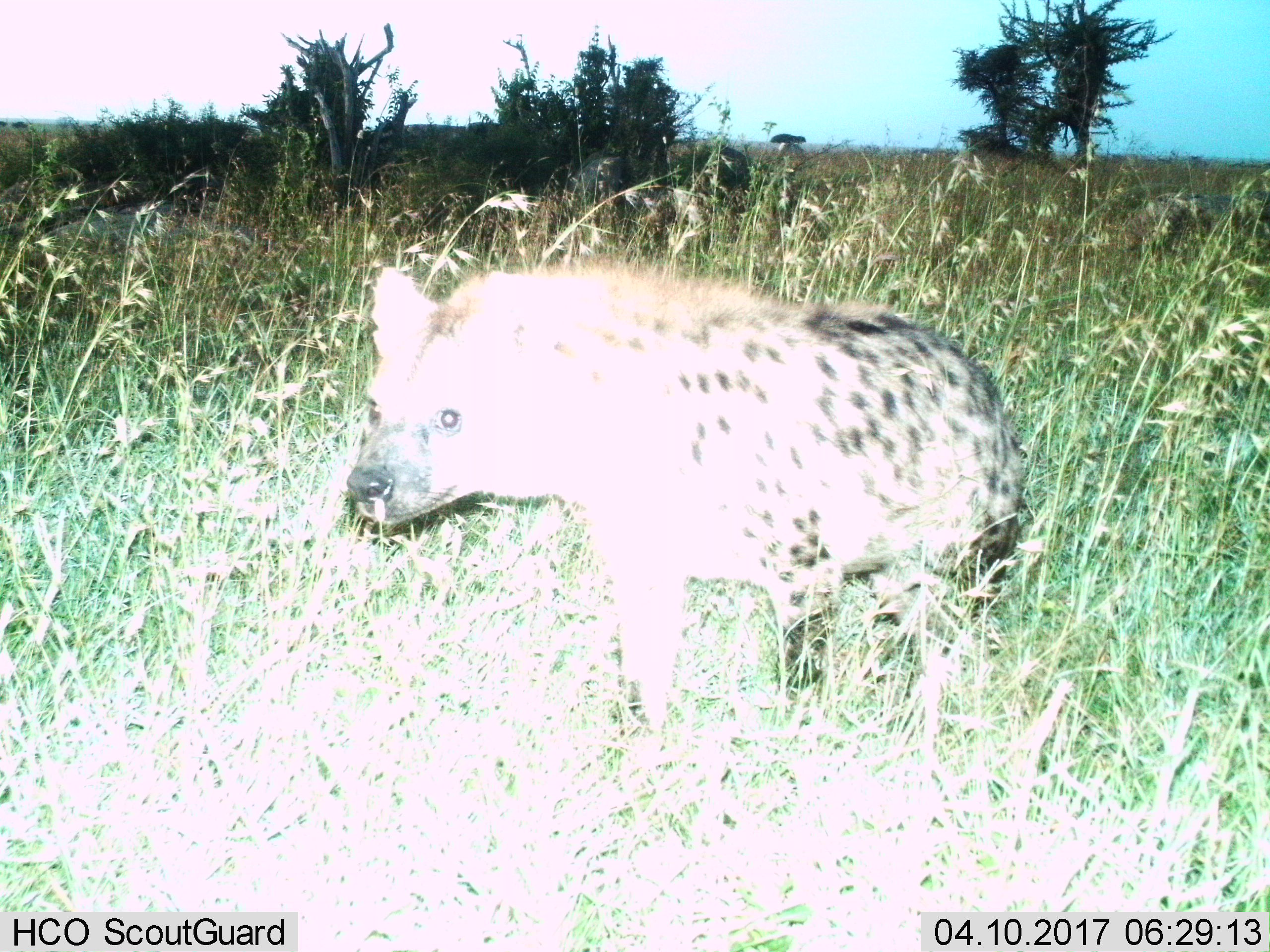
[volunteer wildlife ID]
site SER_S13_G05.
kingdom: Animalia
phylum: Chordata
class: Mammalia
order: Carnivora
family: Hyaenidae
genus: Crocuta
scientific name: Crocuta crocuta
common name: spotted hyena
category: hyenaspotted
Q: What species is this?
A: Hyenaspotted (spotted hyena) (Crocuta crocuta).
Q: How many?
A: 1.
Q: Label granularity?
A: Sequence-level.